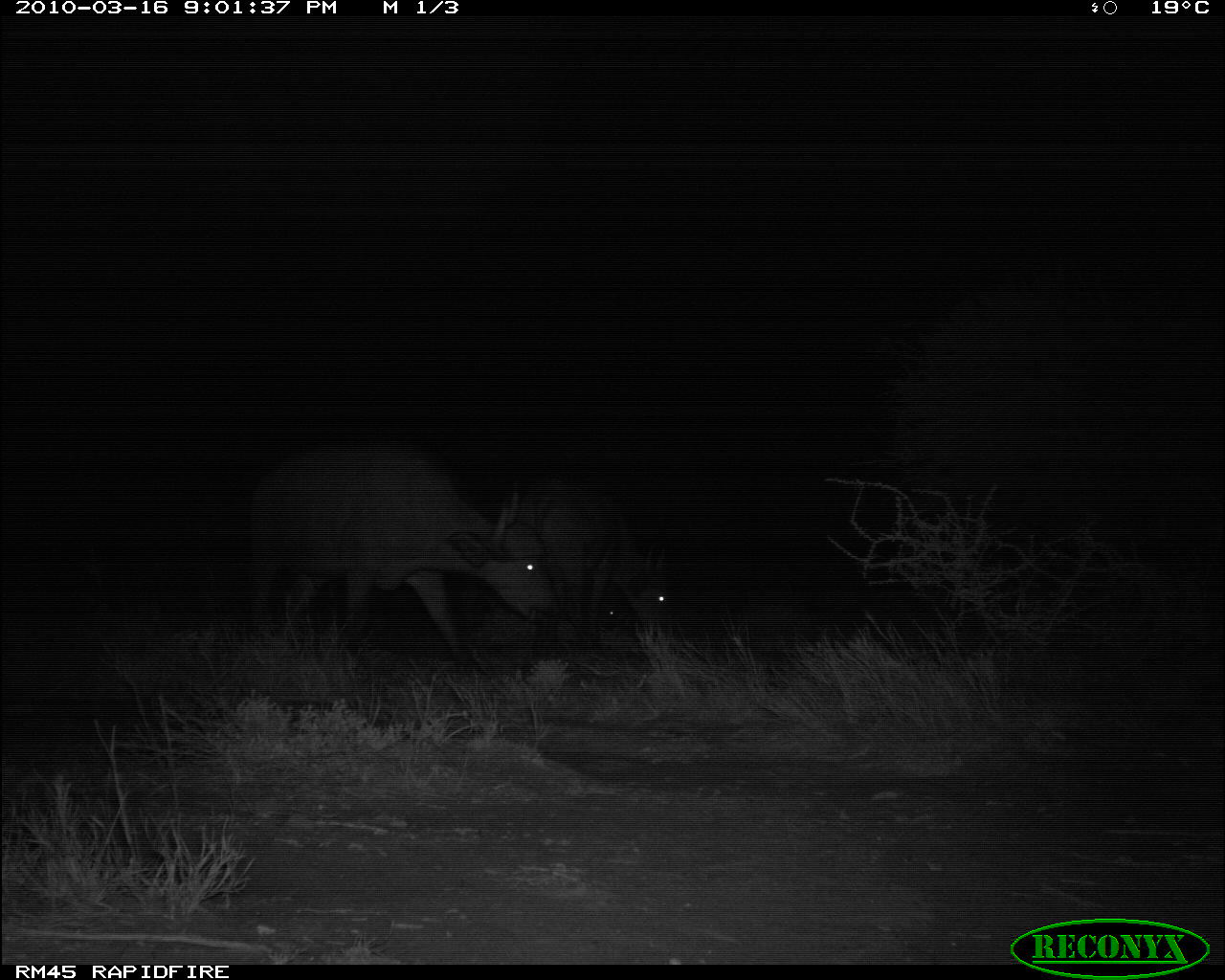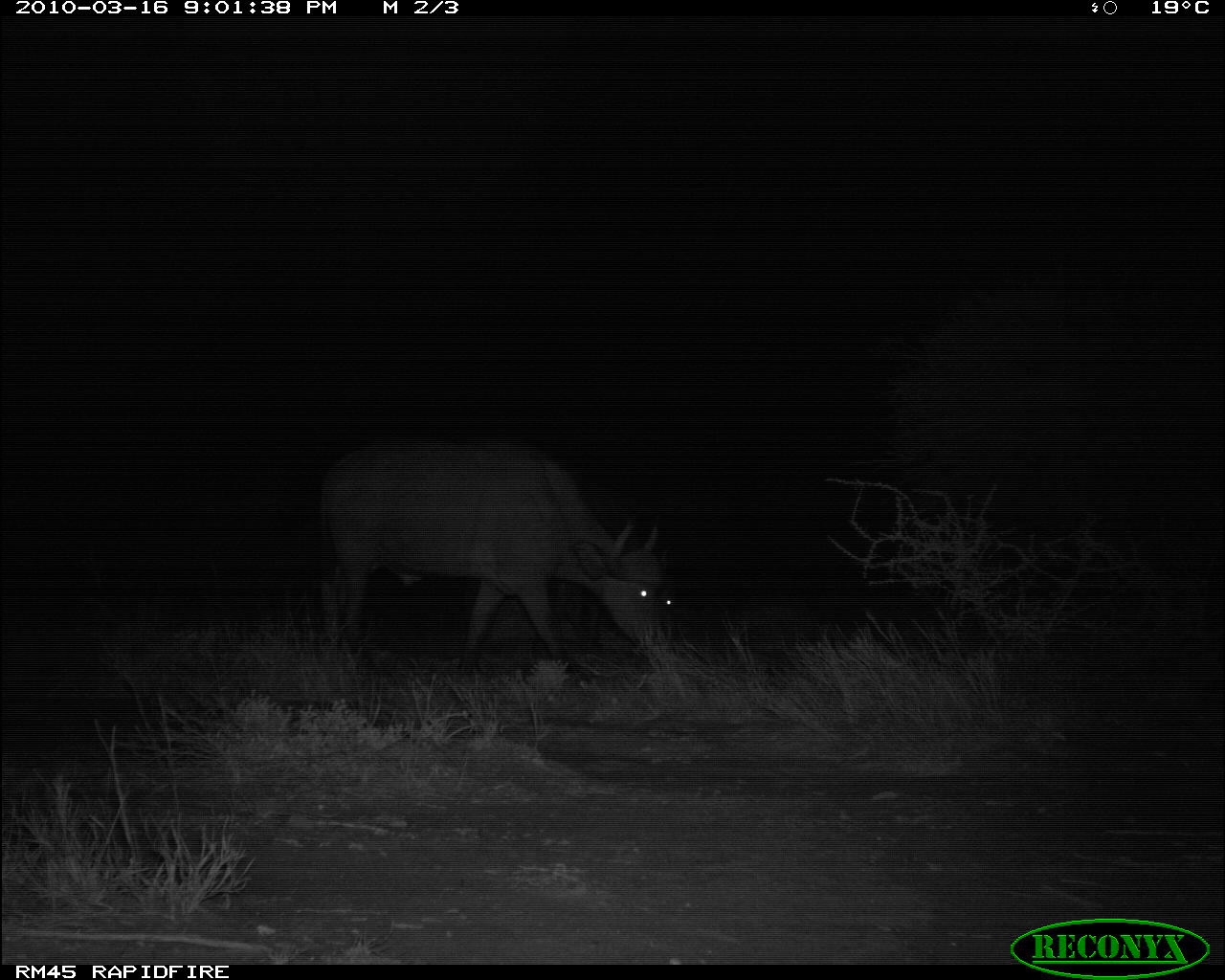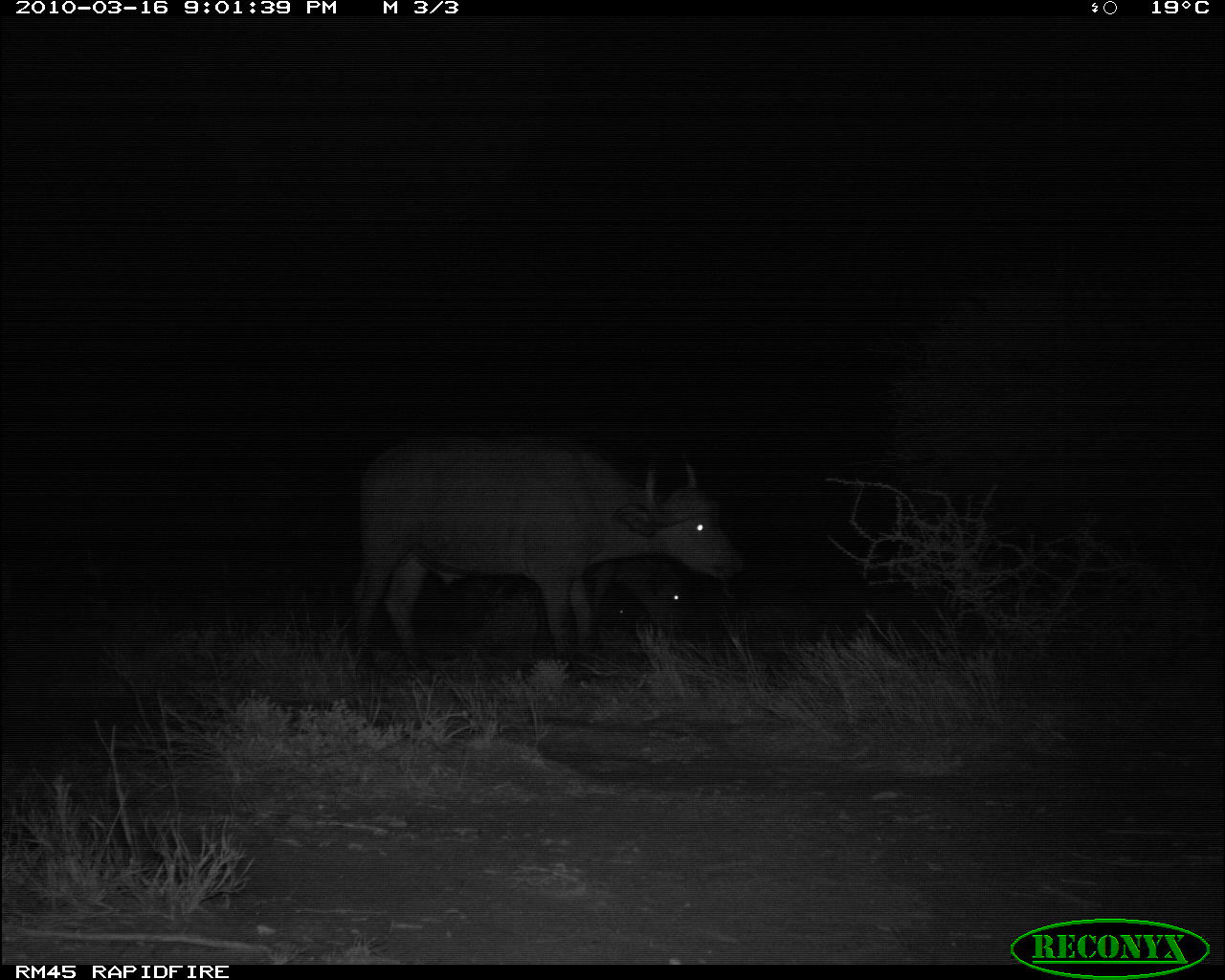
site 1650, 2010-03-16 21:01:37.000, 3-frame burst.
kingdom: Animalia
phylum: Chordata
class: Mammalia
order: Artiodactyla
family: Bovidae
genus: Syncerus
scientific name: Syncerus caffer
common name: african buffalo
Syncerus caffer (african buffalo), count 3.